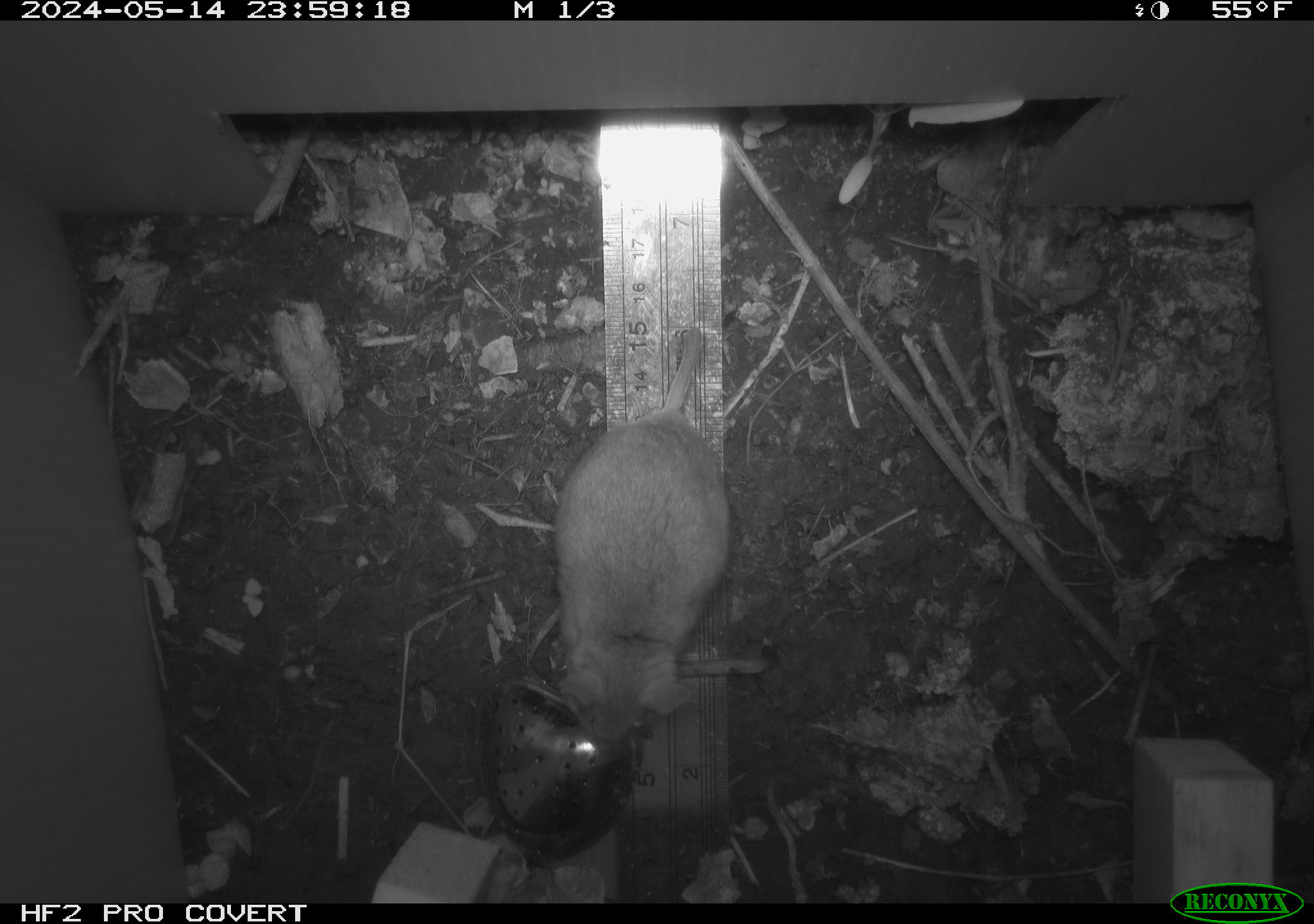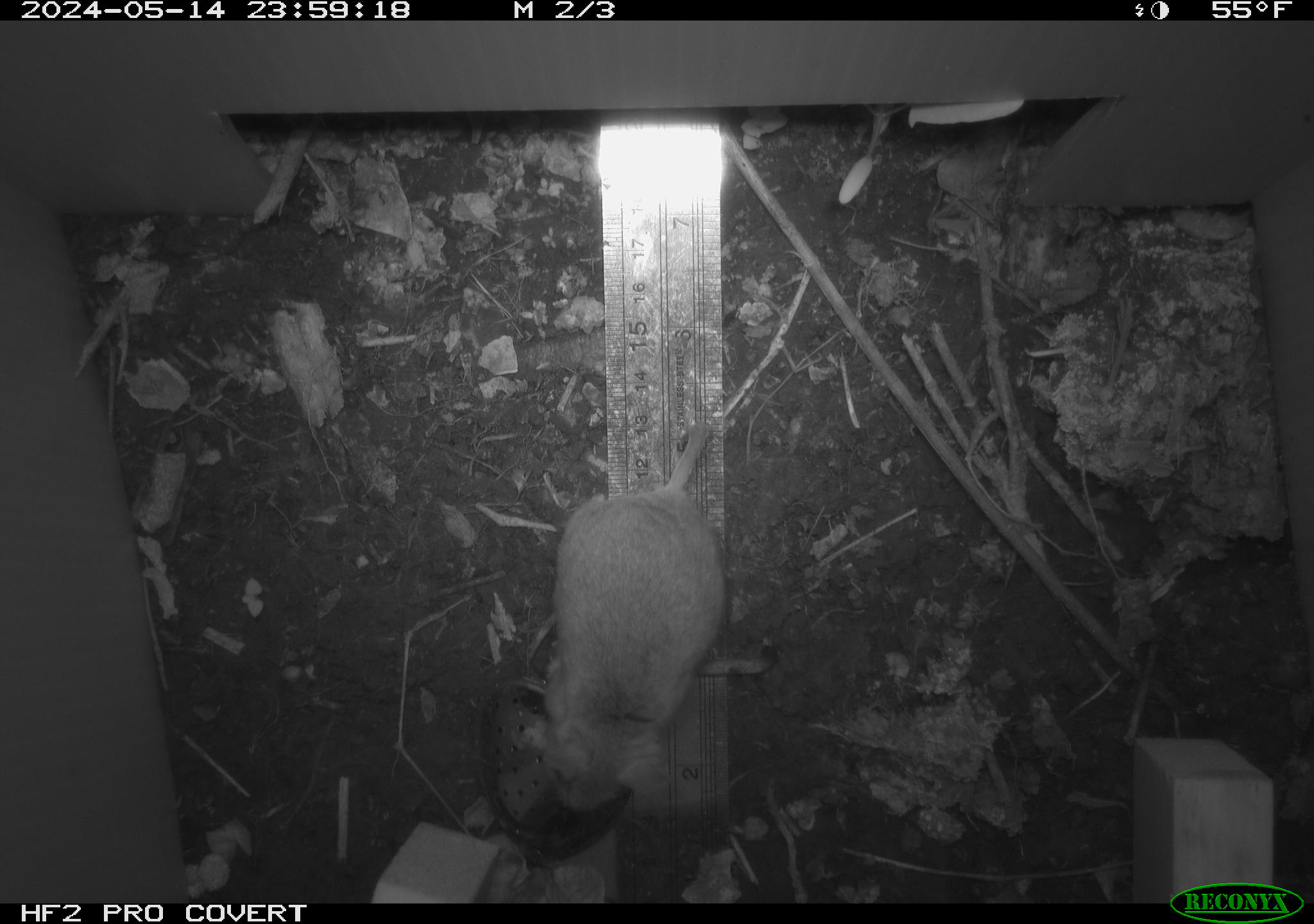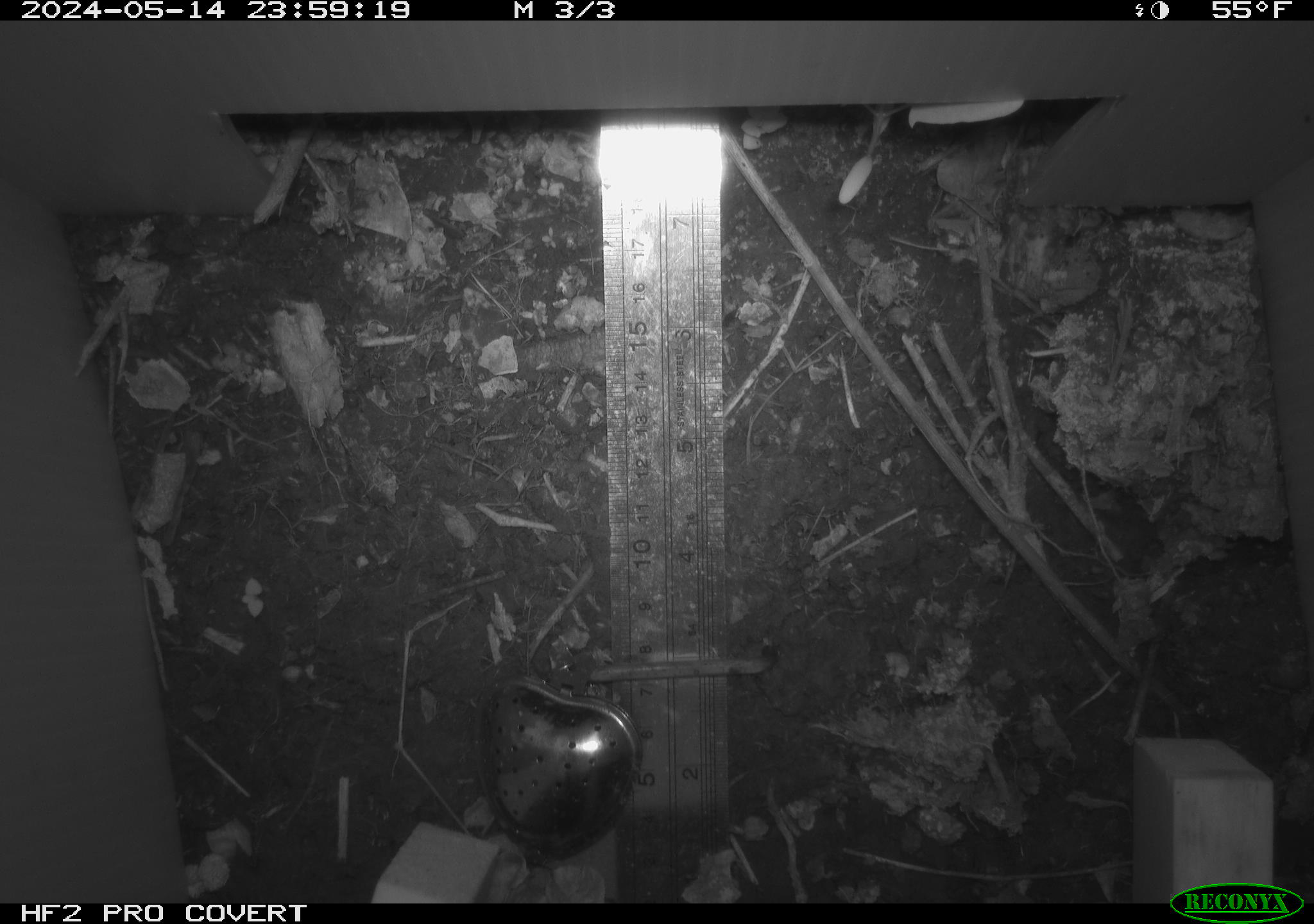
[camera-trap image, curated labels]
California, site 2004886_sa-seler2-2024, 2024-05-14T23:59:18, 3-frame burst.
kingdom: Animalia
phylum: Chordata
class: Mammalia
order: Rodentia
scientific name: Rodentia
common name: mouse species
Mouse species (Rodentia).